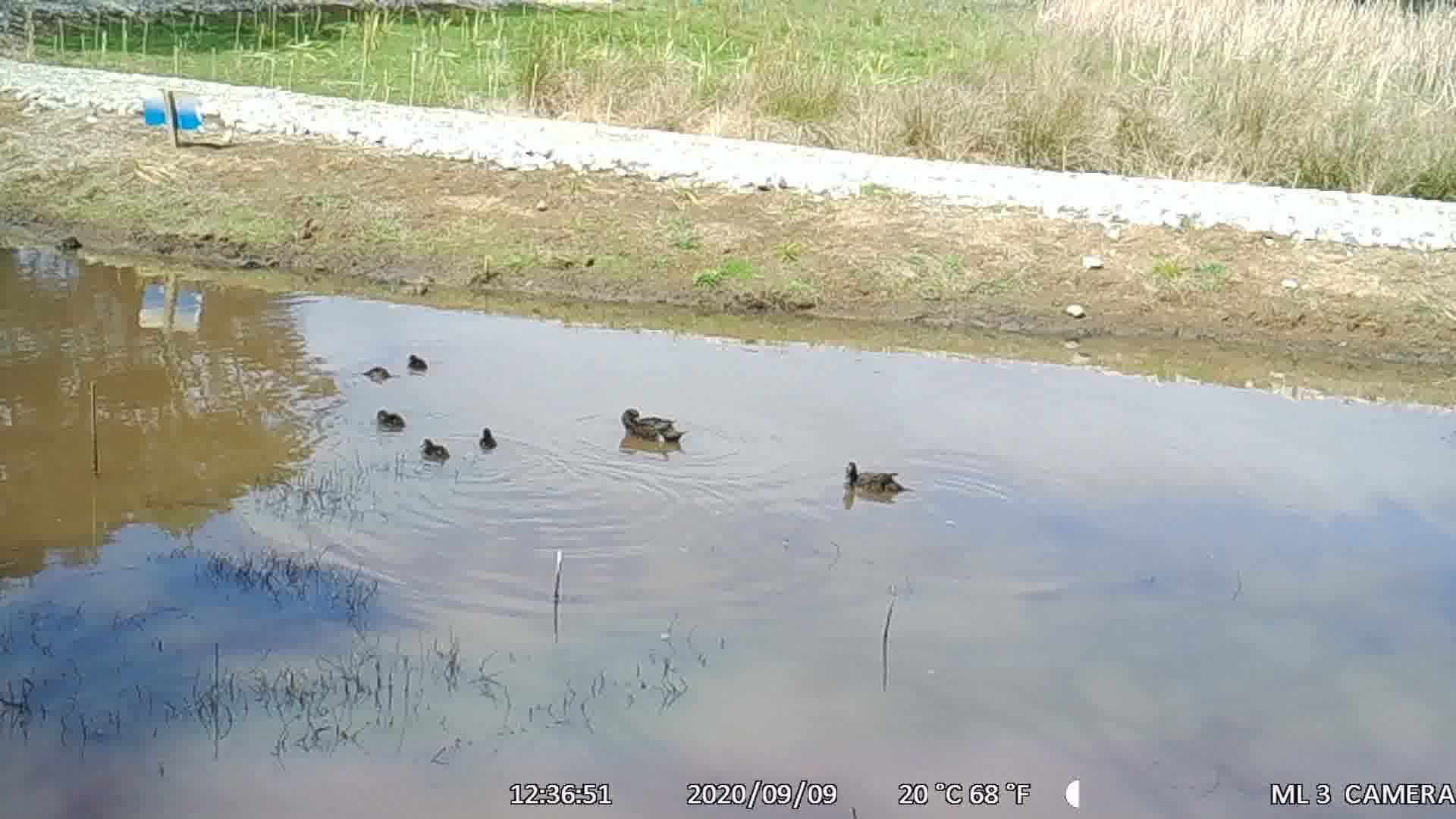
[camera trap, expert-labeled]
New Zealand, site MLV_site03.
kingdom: Animalia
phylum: Chordata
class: Aves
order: Anseriformes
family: Anatidae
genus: Anas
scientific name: Anas chlorotis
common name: brown teal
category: pateke